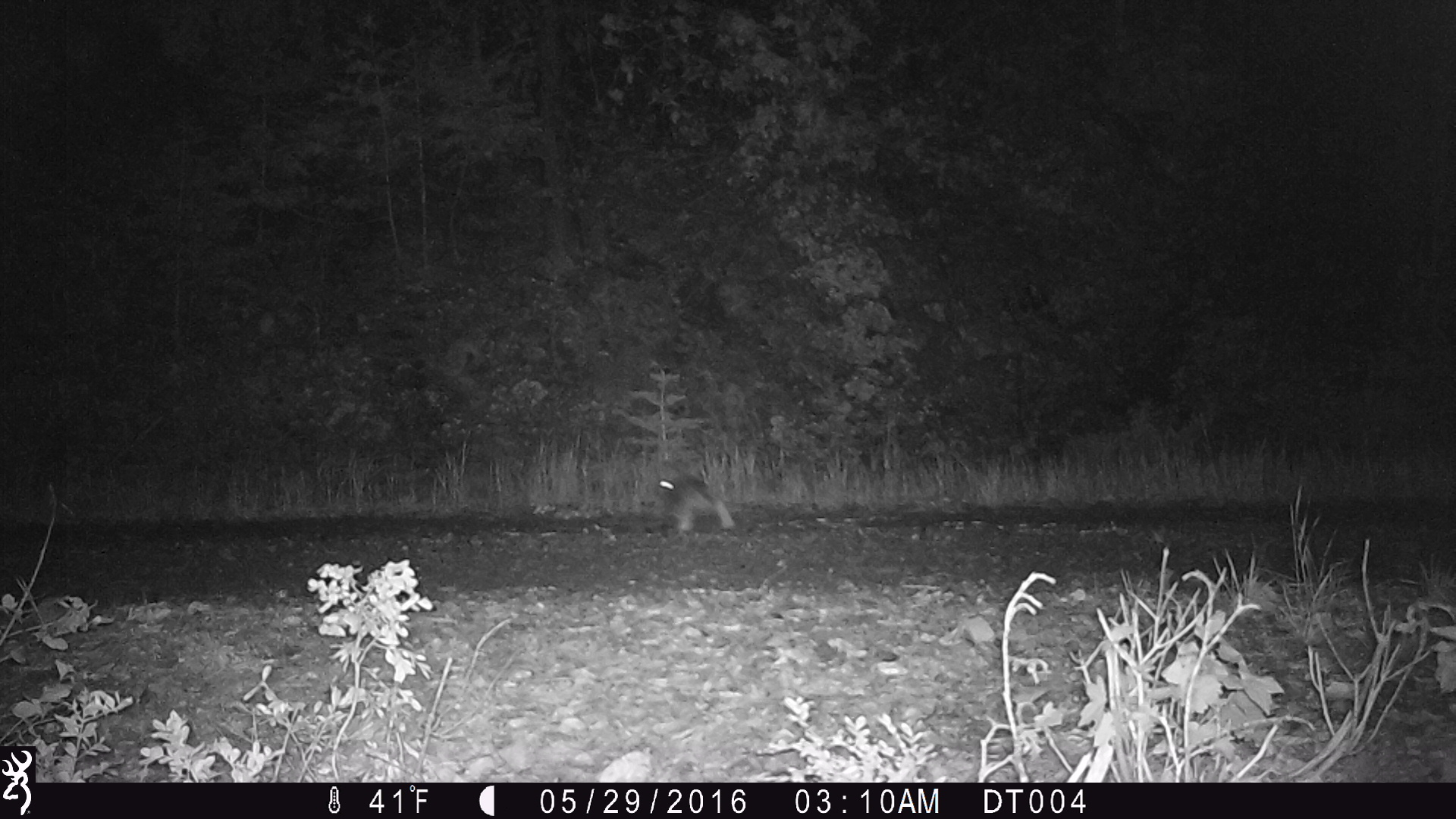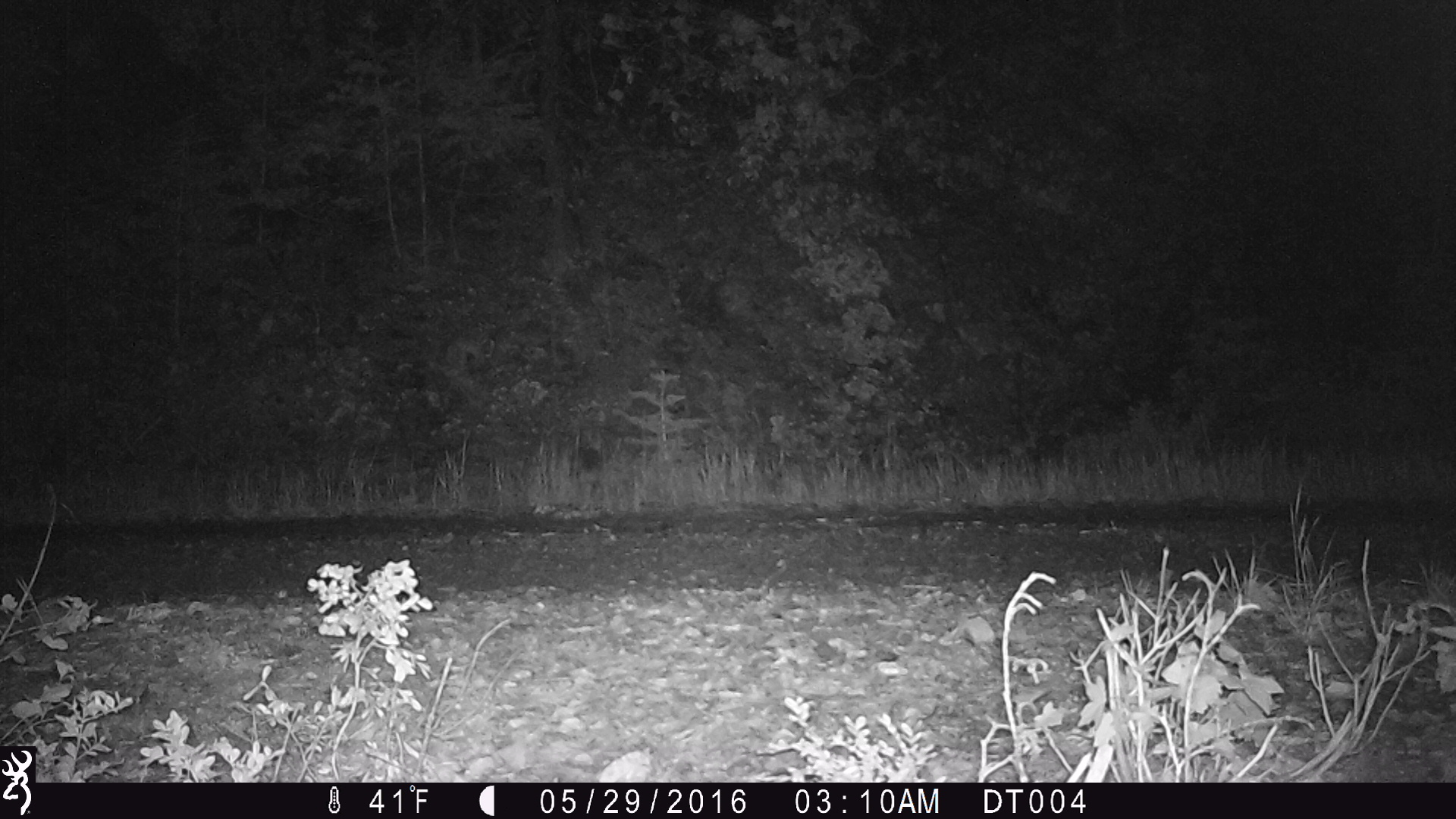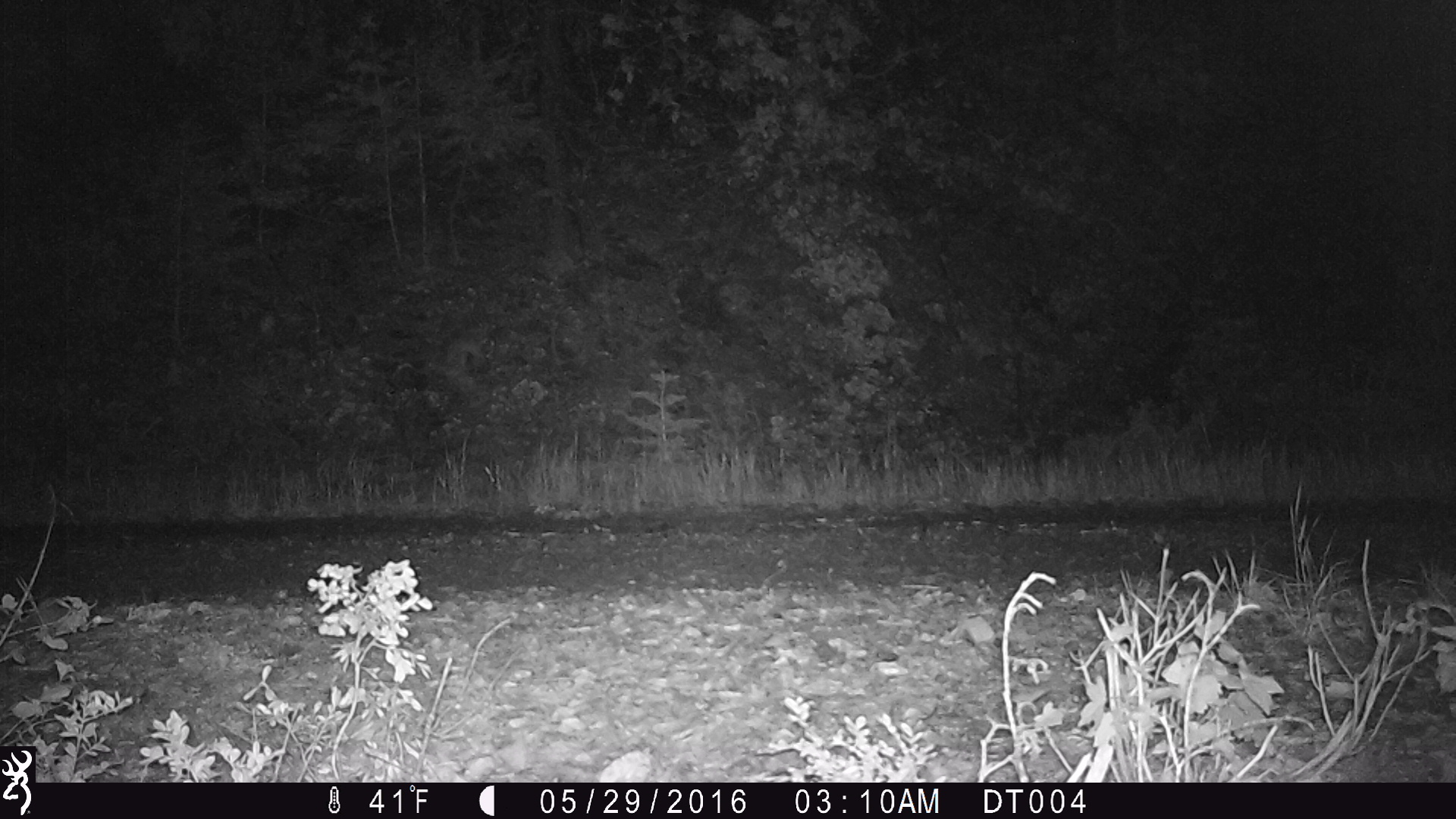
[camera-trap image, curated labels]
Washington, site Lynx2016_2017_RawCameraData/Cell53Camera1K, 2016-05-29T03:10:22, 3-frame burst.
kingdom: Animalia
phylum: Chordata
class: Mammalia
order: Lagomorpha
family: Leporidae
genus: Lepus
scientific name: Lepus americanus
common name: snowshoe hare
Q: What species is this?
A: Lepus americanus (snowshoe hare).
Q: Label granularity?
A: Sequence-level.